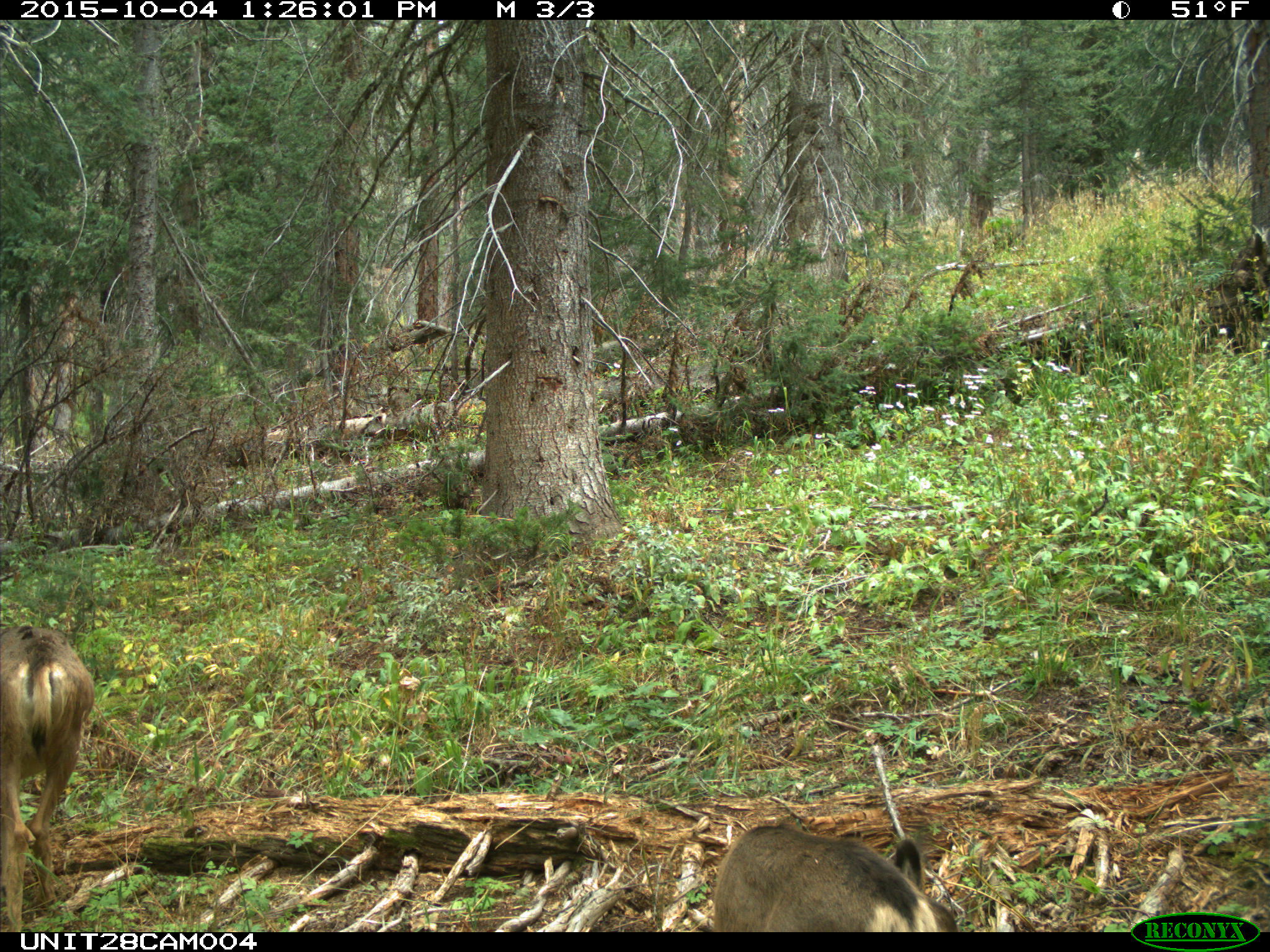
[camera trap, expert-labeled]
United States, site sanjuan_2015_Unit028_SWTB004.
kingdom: Animalia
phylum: Chordata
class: Mammalia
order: Artiodactyla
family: Cervidae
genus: Odocoileus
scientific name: Odocoileus hemionus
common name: mule deer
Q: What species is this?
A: Odocoileus hemionus (mule deer).